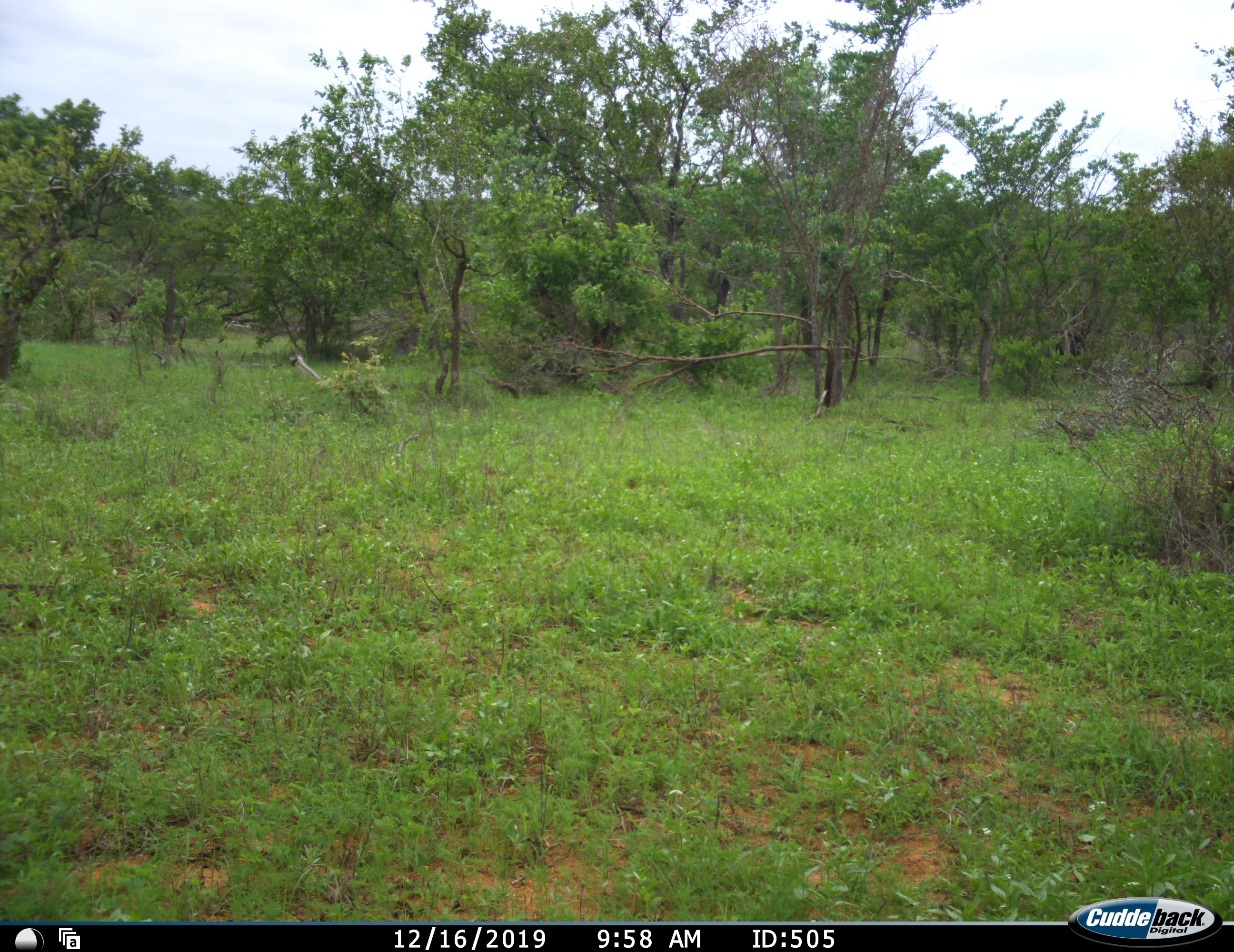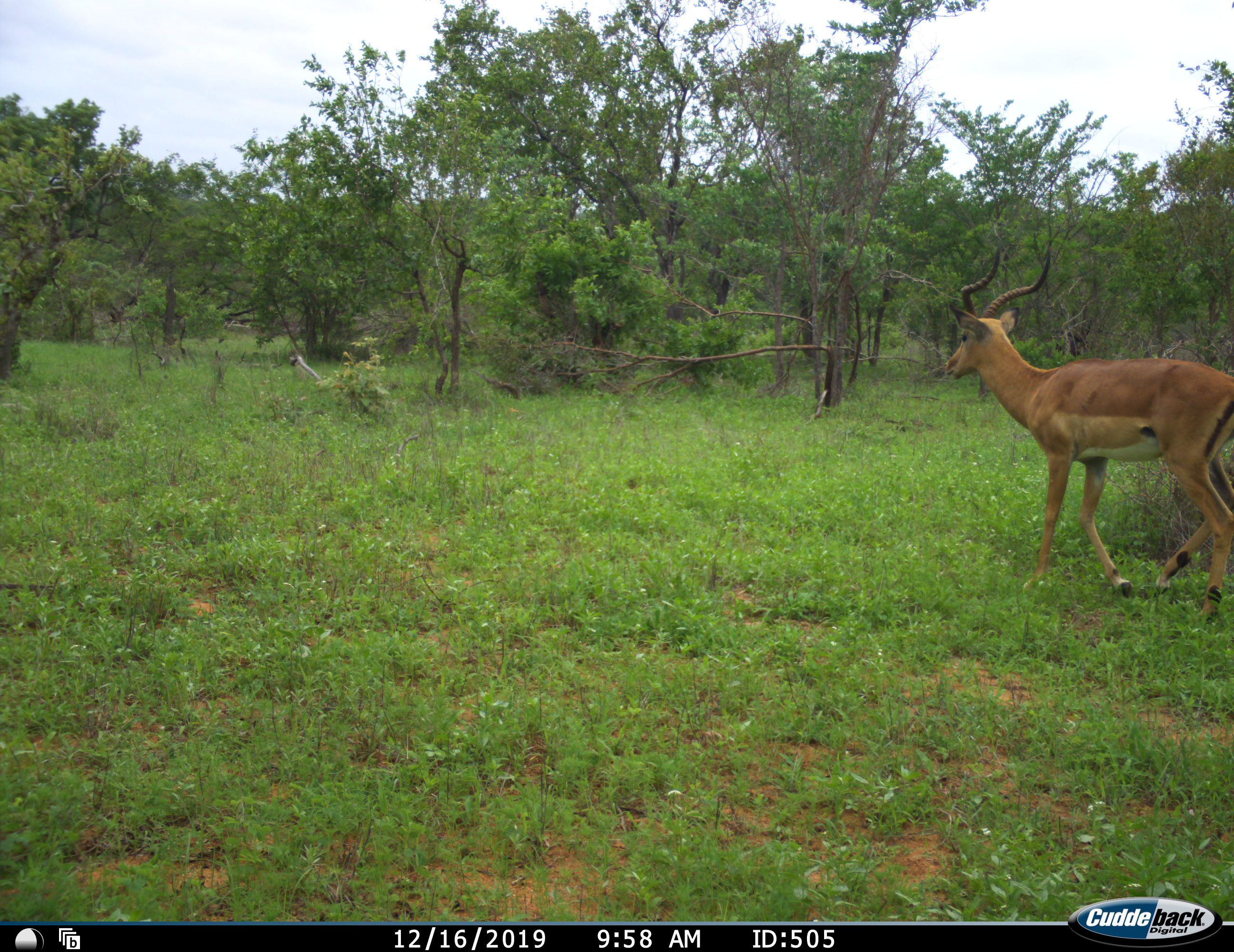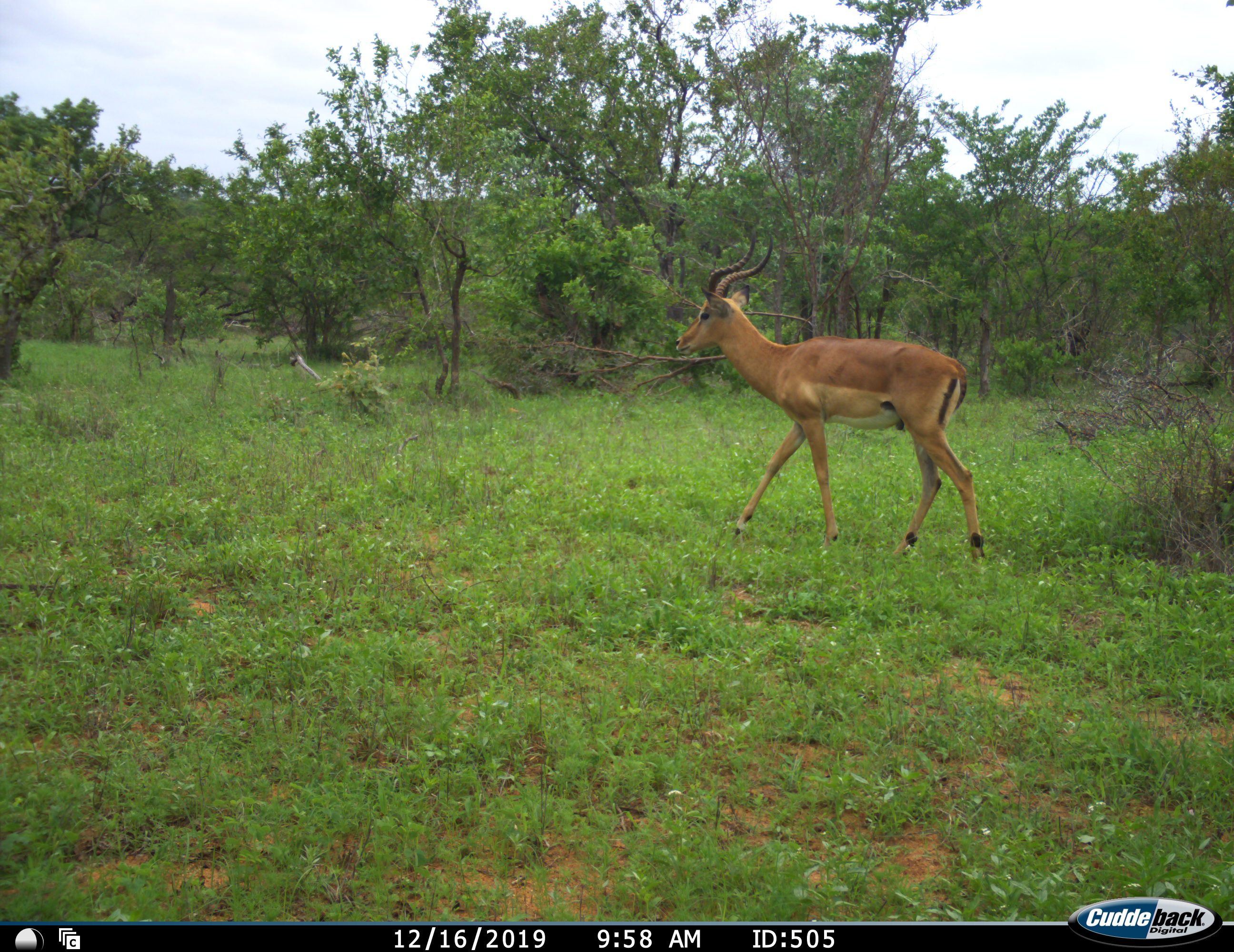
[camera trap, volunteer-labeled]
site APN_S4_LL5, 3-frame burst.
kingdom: Animalia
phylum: Chordata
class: Mammalia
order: Artiodactyla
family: Bovidae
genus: Aepyceros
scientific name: Aepyceros melampus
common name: impala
Impala (Aepyceros melampus), count 1. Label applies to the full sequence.